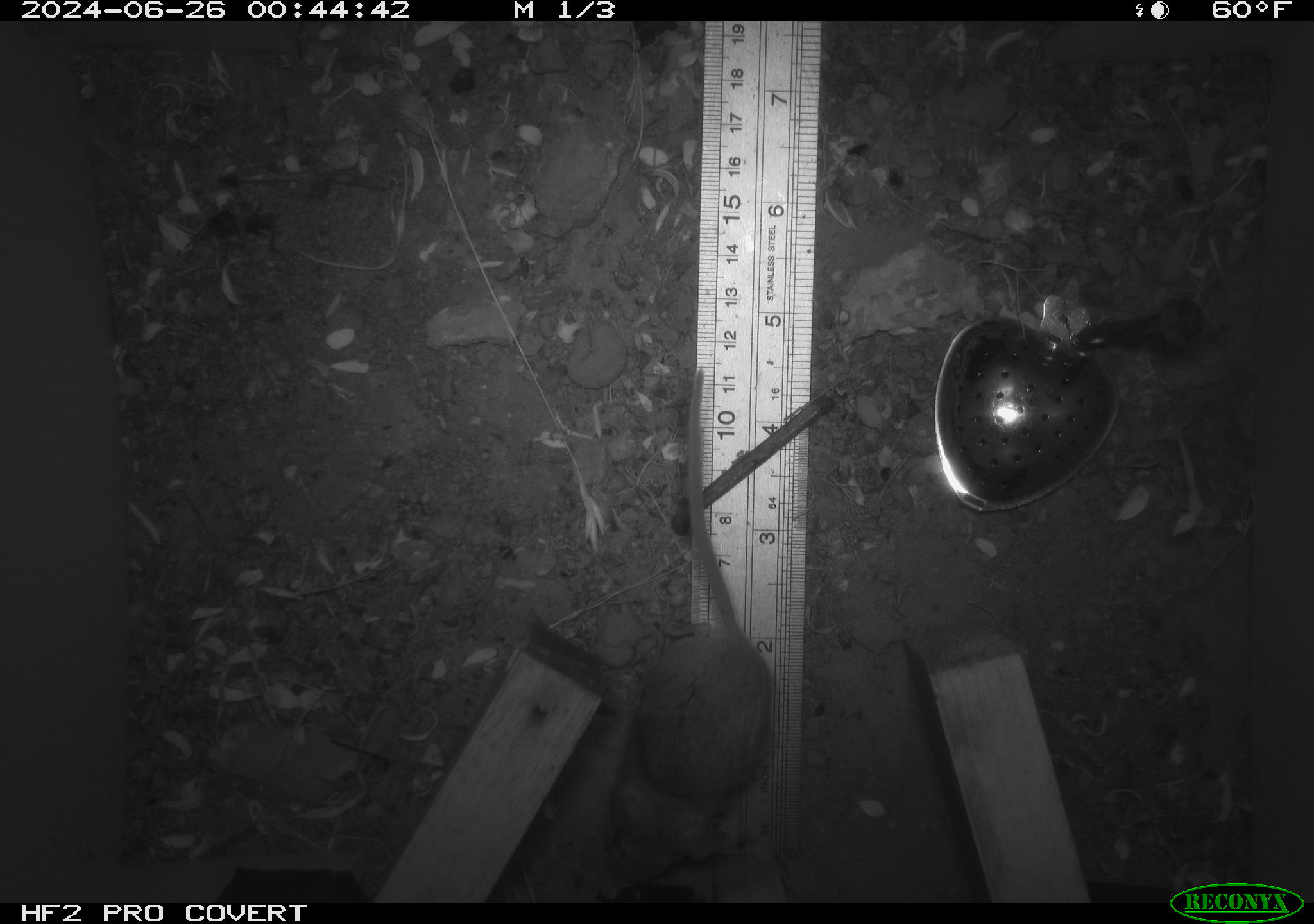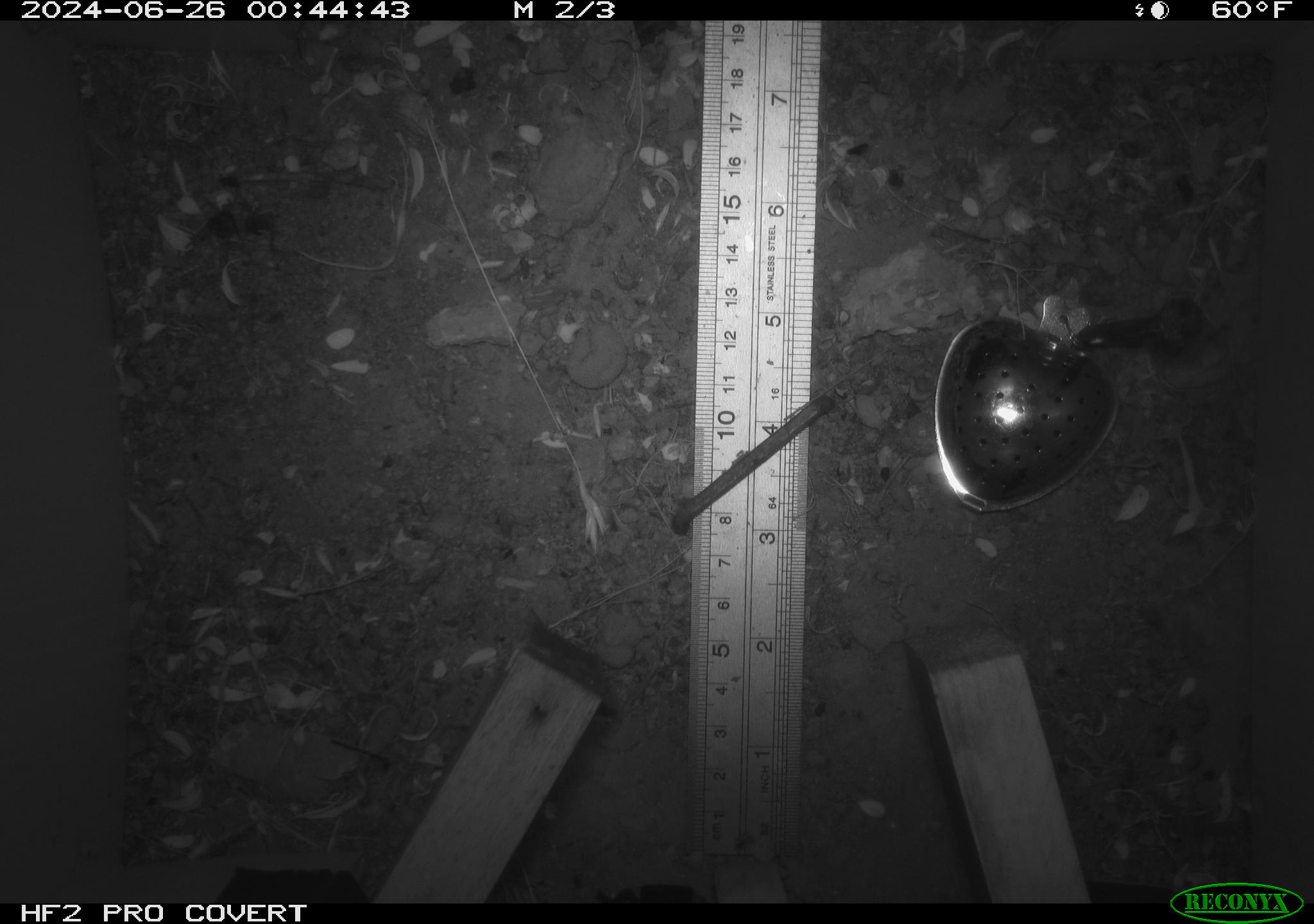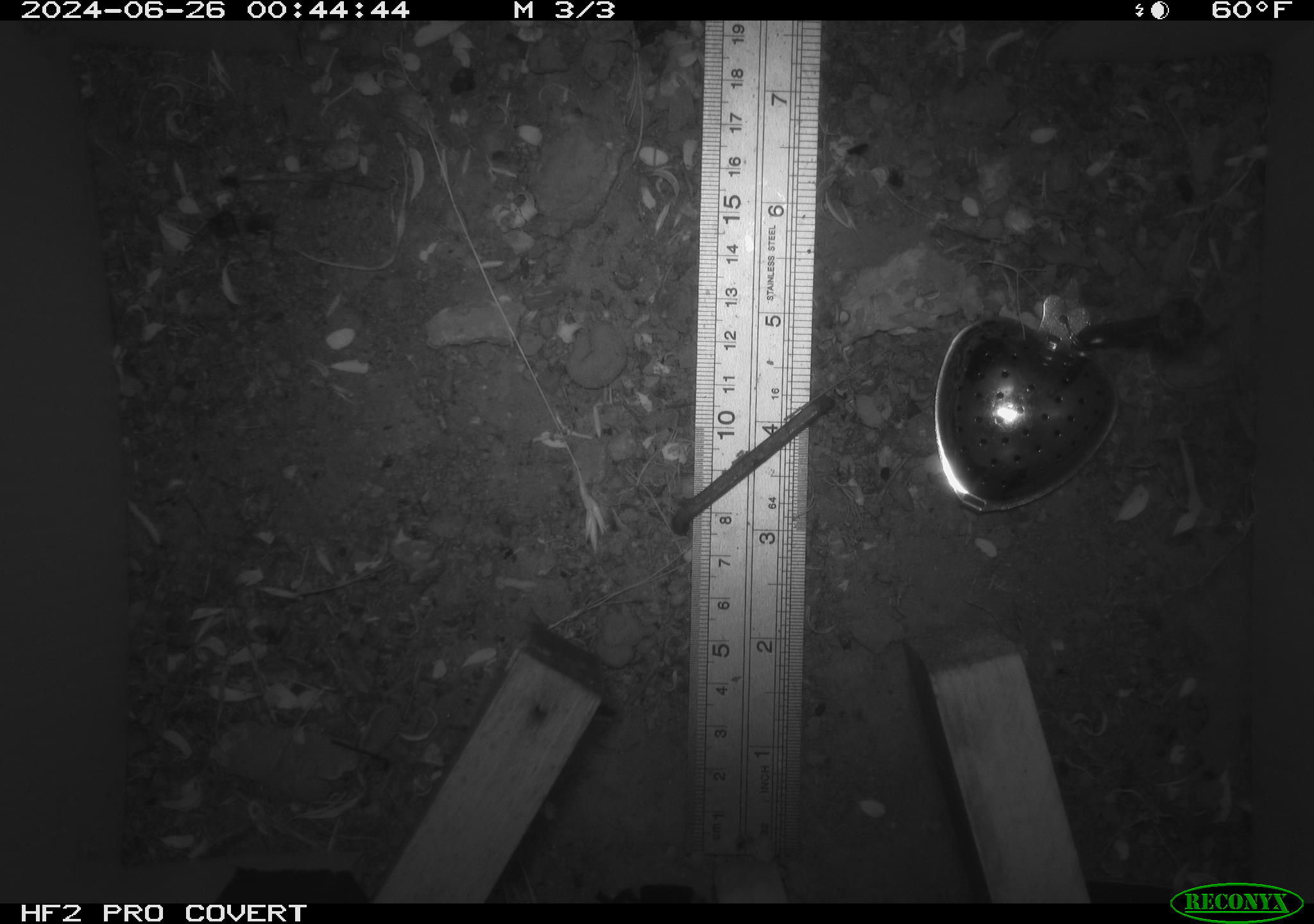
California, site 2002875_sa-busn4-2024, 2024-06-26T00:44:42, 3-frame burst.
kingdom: Animalia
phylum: Chordata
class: Mammalia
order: Rodentia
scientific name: Rodentia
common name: rodent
Rodent (Rodentia).